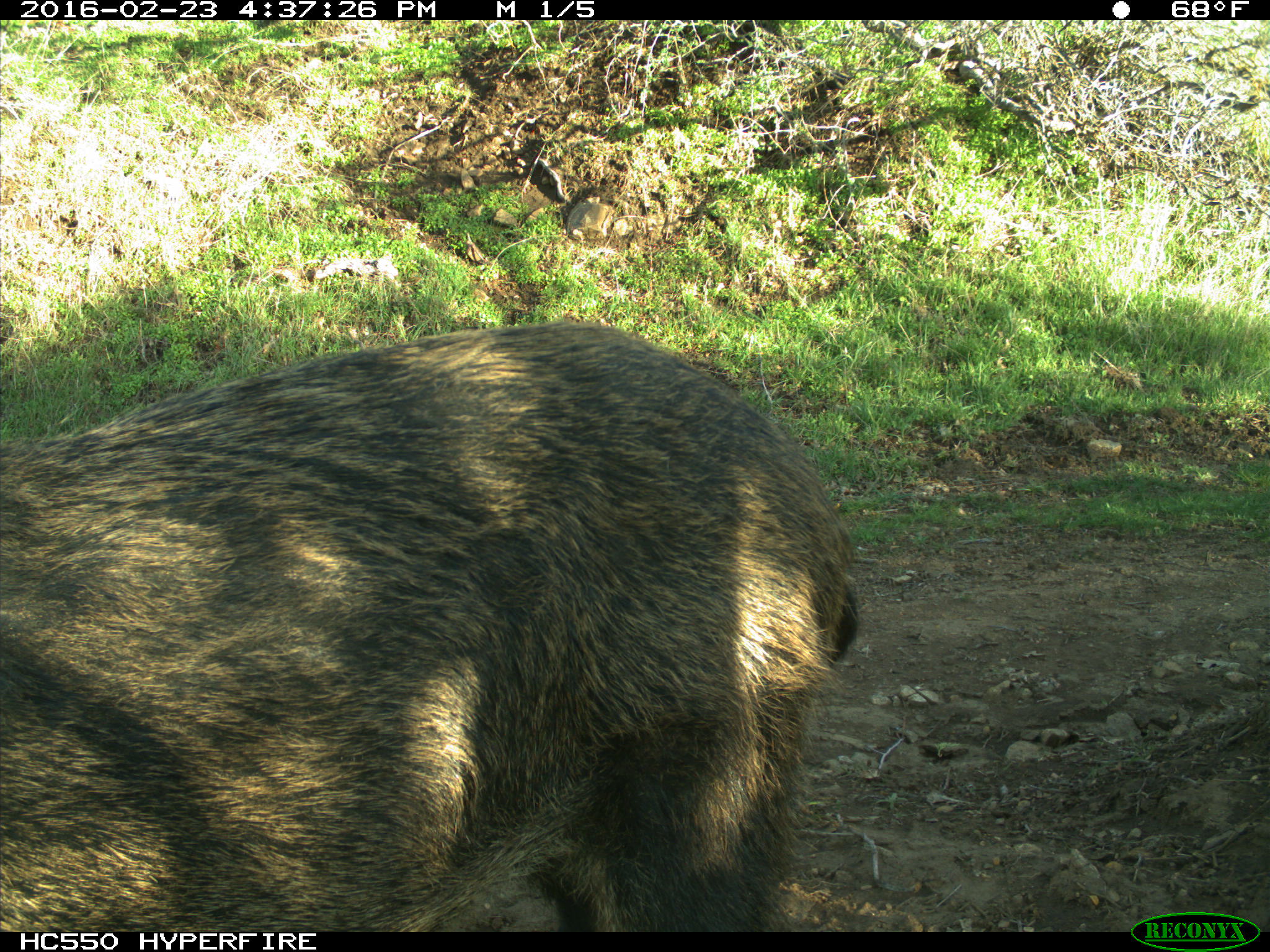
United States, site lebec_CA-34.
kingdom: Animalia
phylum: Chordata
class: Mammalia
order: Artiodactyla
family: Suidae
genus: Sus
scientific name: Sus scrofa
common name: wild boar